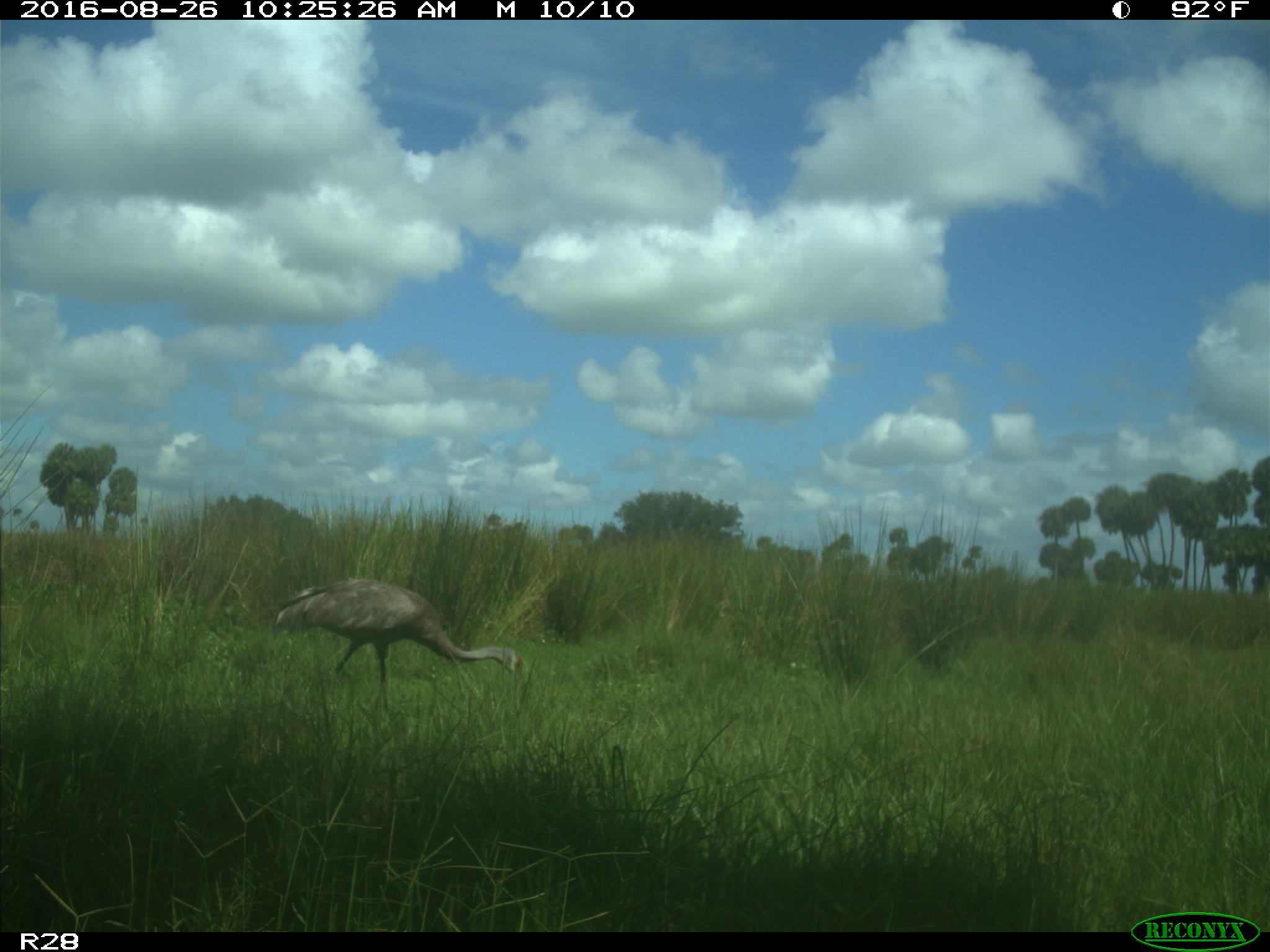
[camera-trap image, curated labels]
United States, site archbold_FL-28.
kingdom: Animalia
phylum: Chordata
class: Aves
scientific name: Aves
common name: birds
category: unidentified bird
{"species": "unidentified bird (birds) (Aves)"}